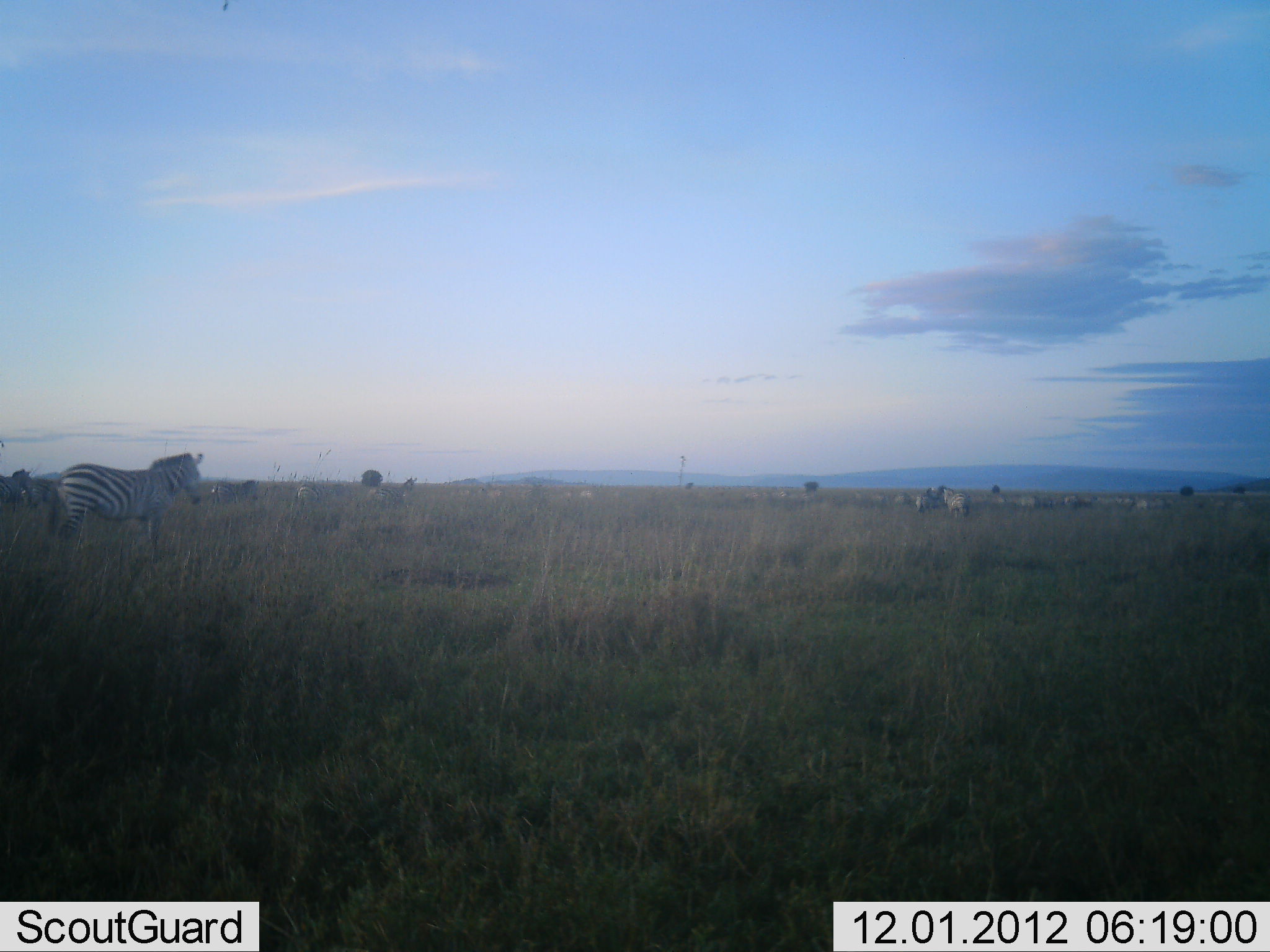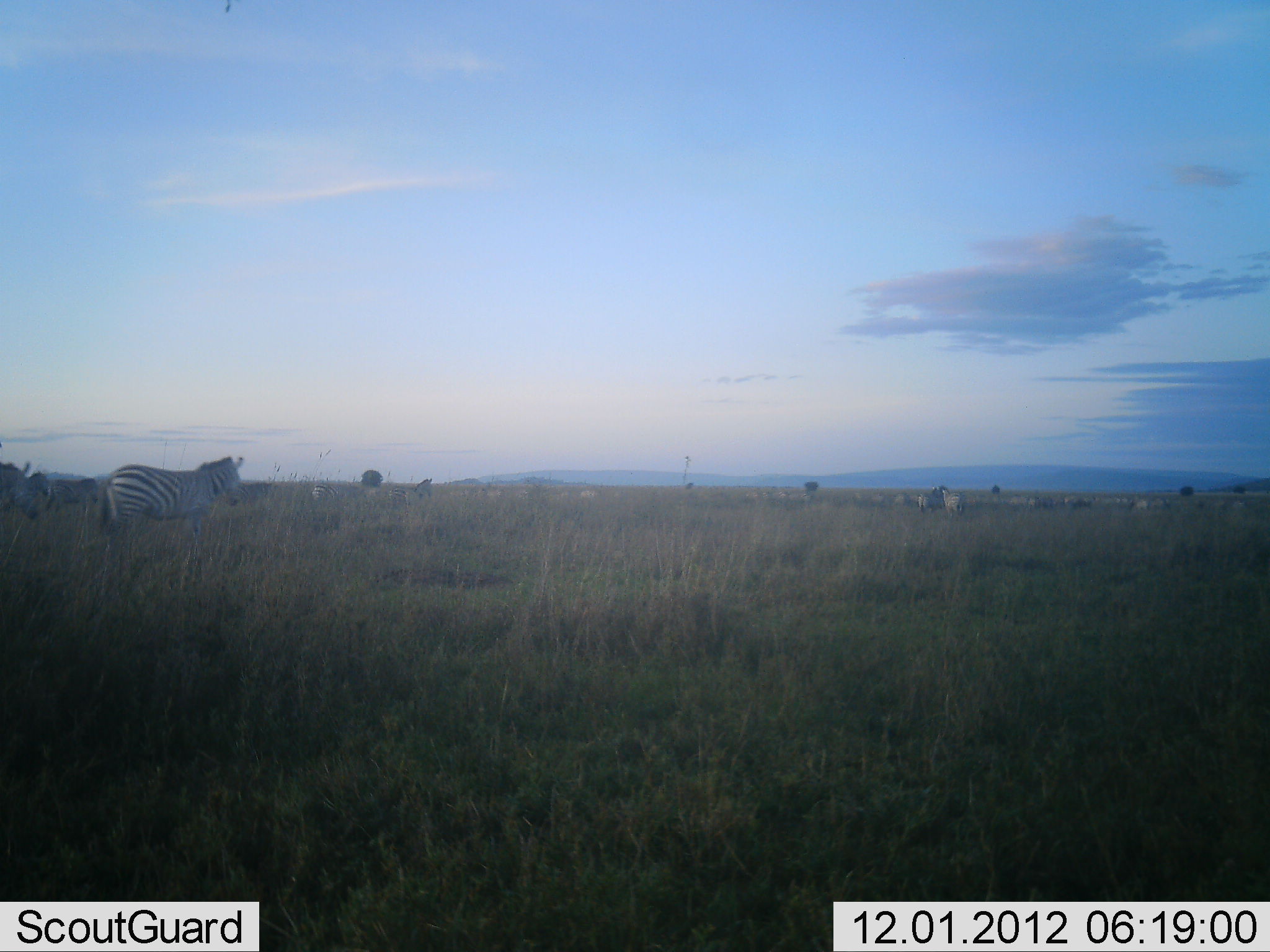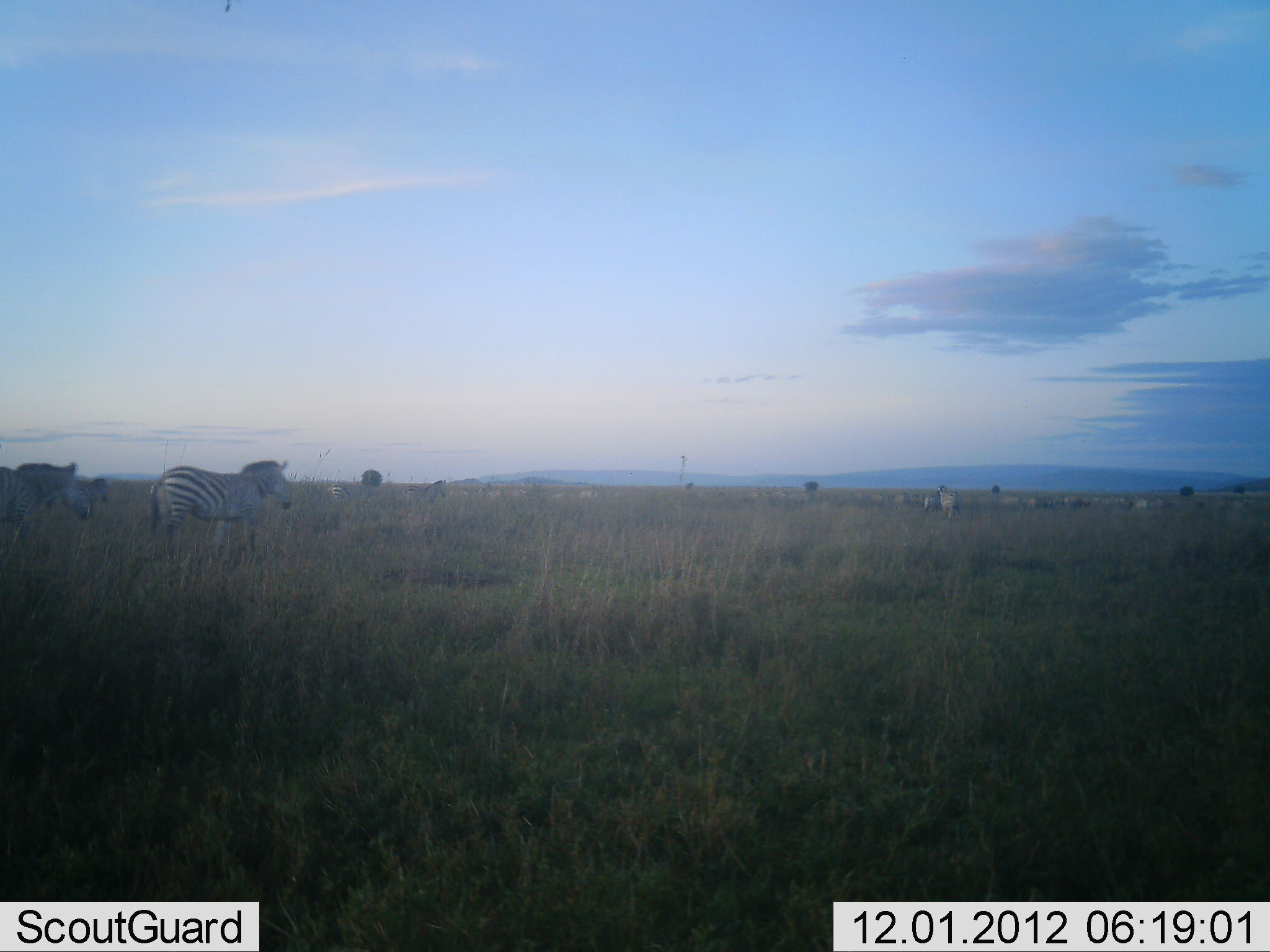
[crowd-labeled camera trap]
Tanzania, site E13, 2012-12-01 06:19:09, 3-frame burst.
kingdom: Animalia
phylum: Chordata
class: Mammalia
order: Perissodactyla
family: Equidae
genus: Equus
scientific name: Equus quagga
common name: plains zebra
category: zebra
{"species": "zebra (plains zebra) (Equus quagga)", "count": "11-50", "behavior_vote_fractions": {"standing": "30%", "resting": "0%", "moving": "80%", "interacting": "0%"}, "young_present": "0%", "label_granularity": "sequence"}